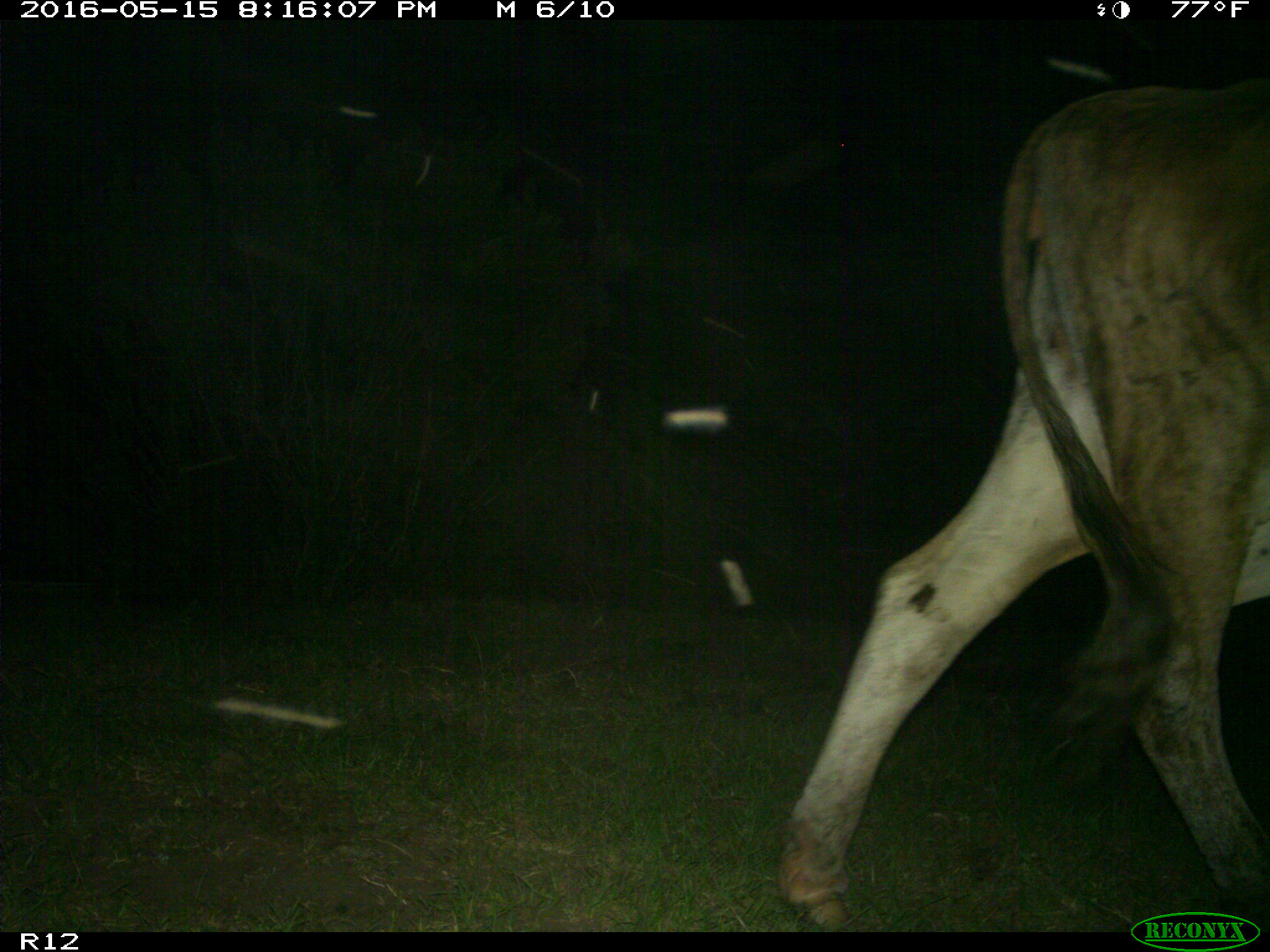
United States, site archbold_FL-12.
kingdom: Animalia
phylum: Chordata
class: Mammalia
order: Artiodactyla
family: Bovidae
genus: Bos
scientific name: Bos taurus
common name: domestic cow